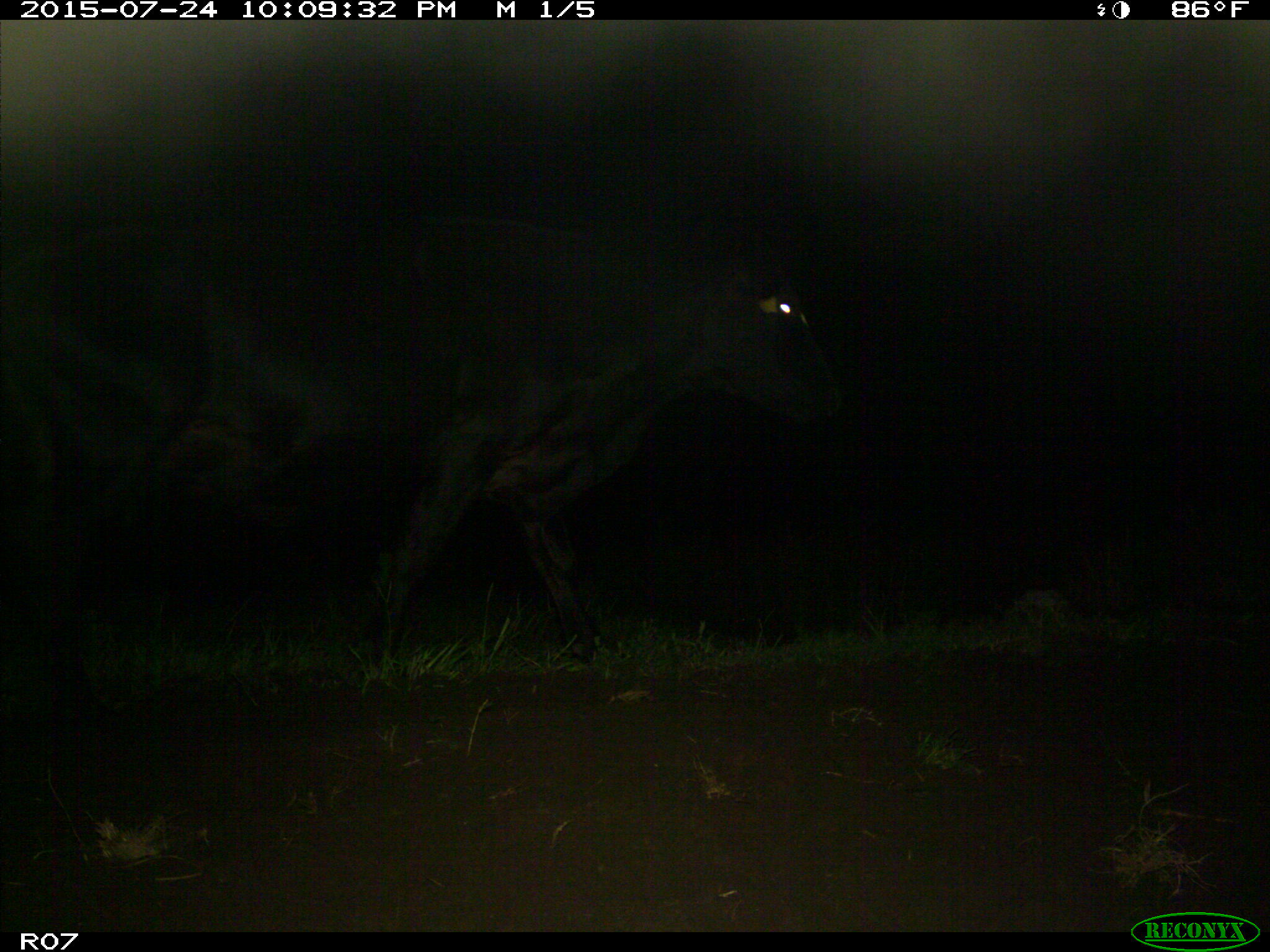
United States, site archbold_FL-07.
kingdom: Animalia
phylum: Chordata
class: Mammalia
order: Artiodactyla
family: Bovidae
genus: Bos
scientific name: Bos taurus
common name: domestic cow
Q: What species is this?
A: Bos taurus (domestic cow).